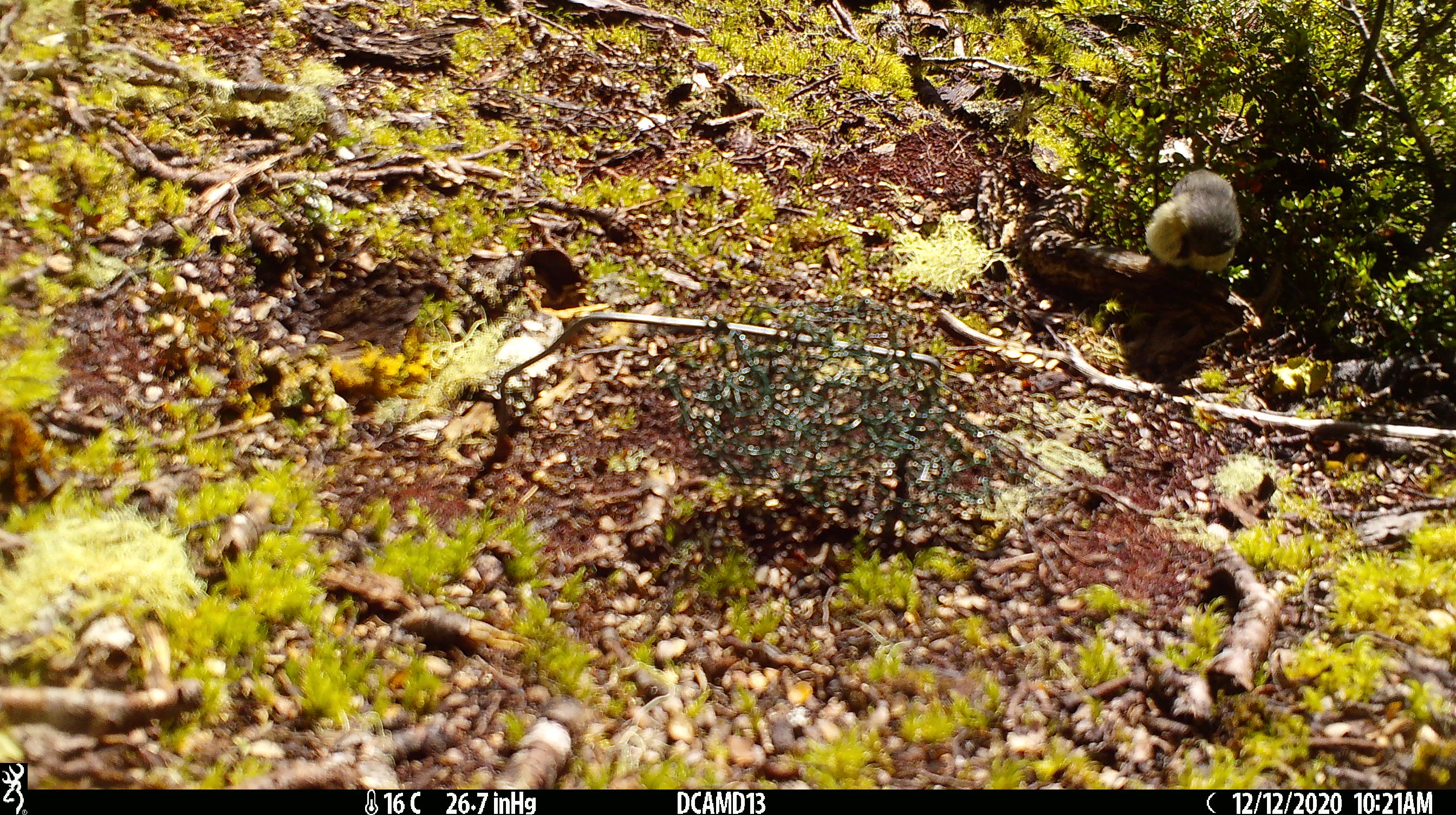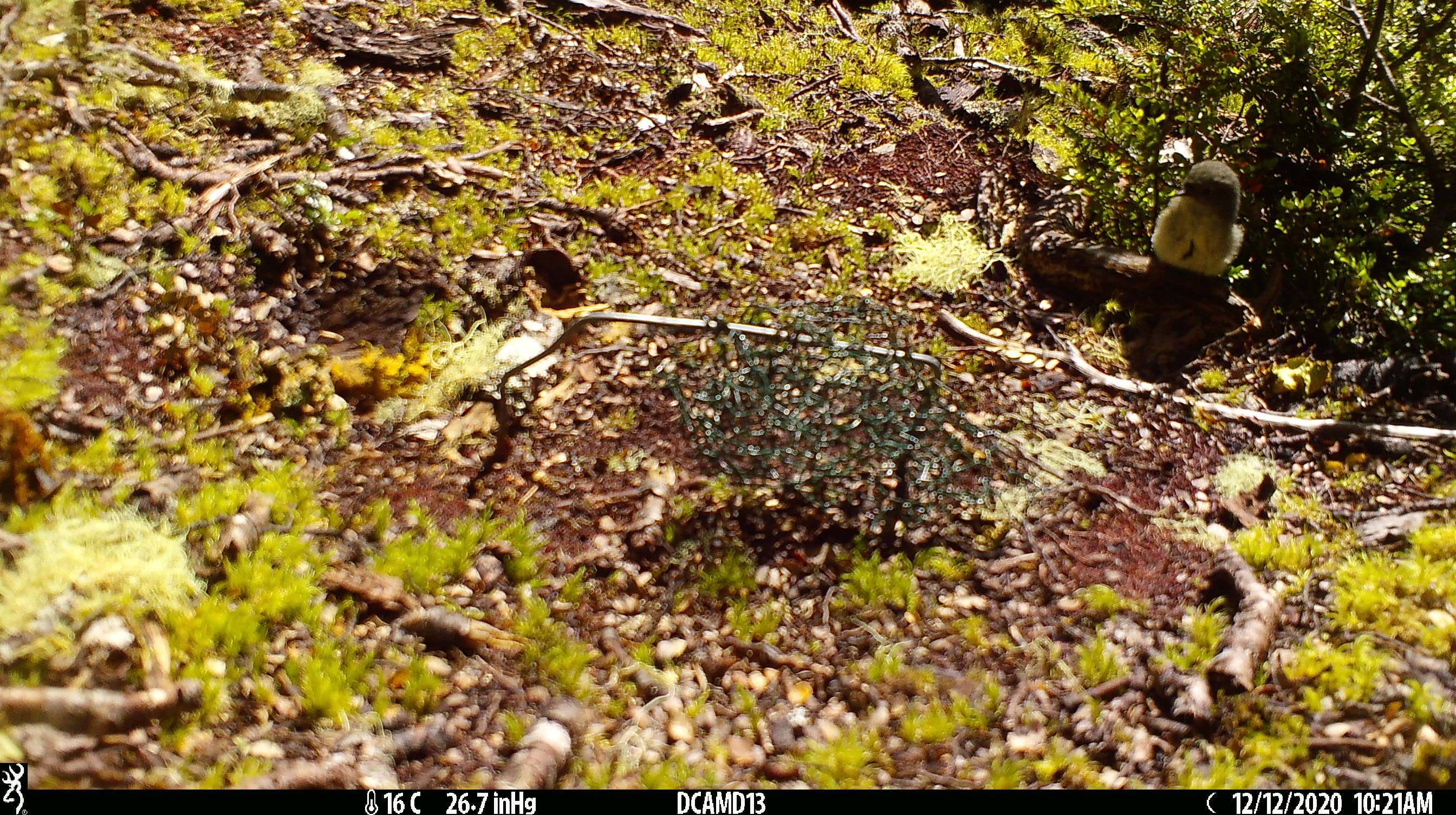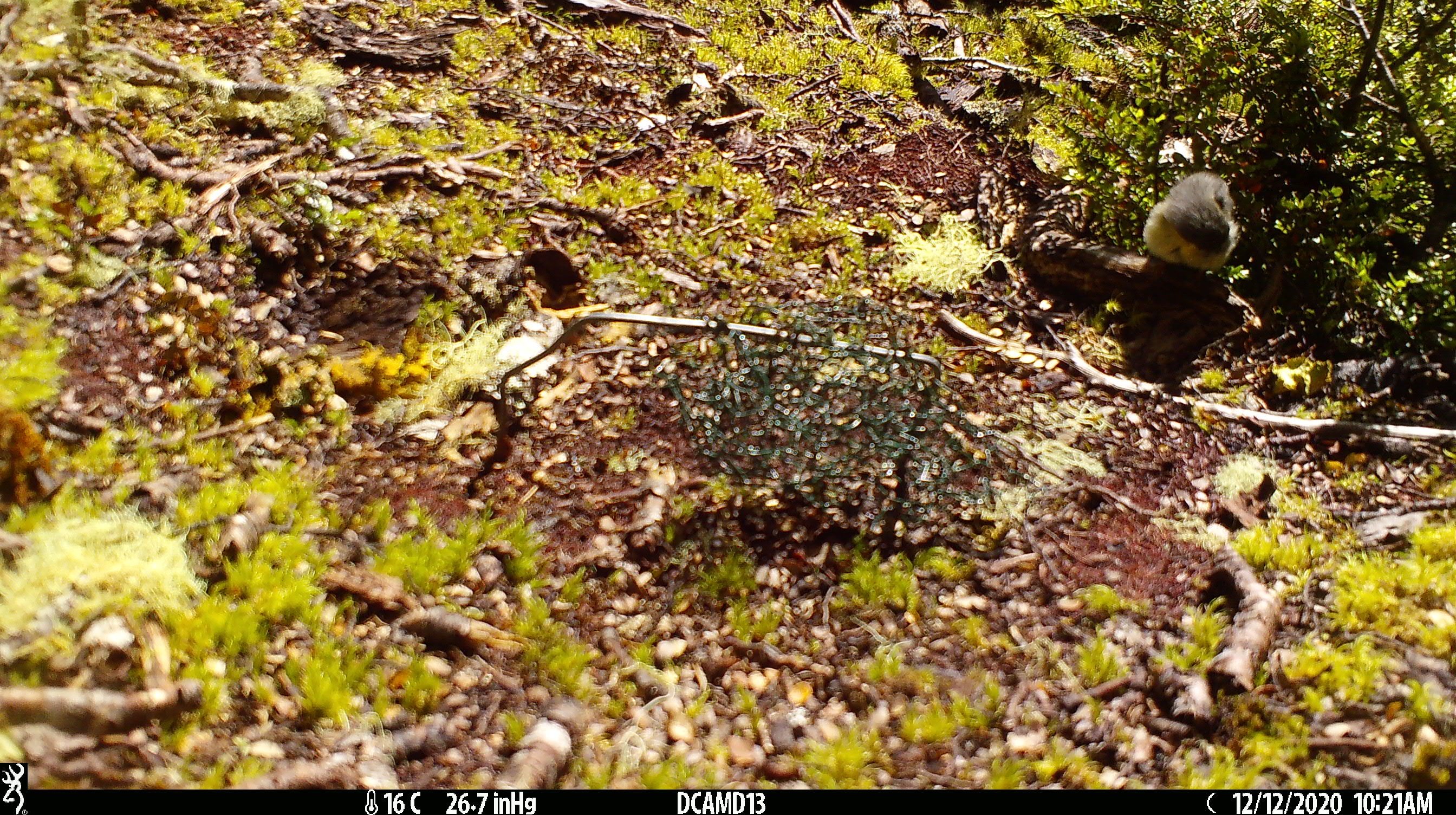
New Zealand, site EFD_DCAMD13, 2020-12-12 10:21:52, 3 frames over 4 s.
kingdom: Animalia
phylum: Chordata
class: Aves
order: Passeriformes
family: Petroicidae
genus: Petroica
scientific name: Petroica macrocephala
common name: tomtit